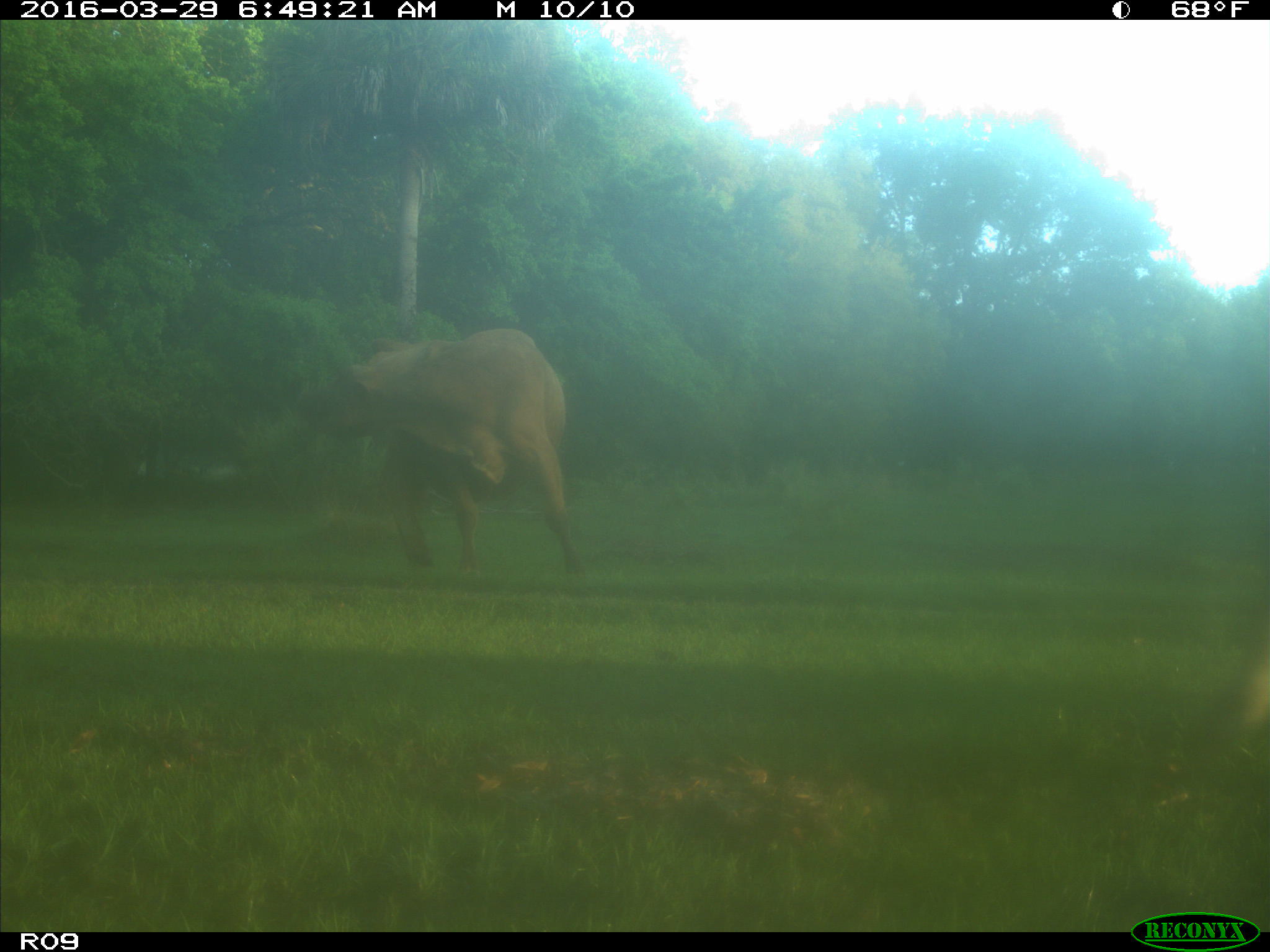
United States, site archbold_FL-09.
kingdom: Animalia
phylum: Chordata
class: Mammalia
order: Artiodactyla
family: Bovidae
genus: Bos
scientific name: Bos taurus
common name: domestic cow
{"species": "Bos taurus (domestic cow)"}